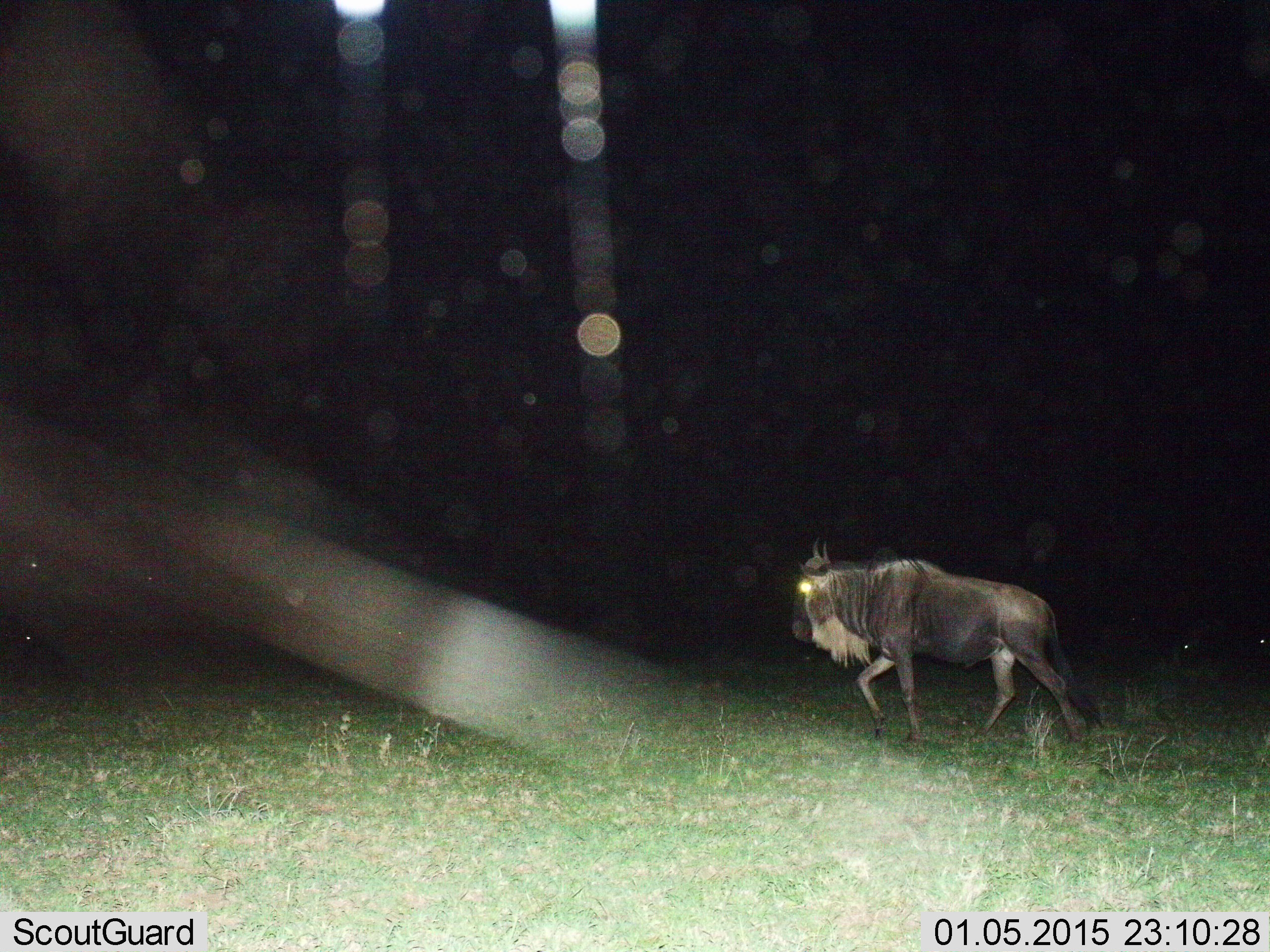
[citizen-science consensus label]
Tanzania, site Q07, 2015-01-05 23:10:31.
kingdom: Animalia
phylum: Chordata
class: Mammalia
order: Artiodactyla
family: Bovidae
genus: Connochaetes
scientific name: Connochaetes taurinus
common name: blue wildebeest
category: wildebeest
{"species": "wildebeest (blue wildebeest) (Connochaetes taurinus)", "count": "1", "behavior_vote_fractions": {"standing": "20%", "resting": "0%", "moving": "90%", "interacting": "0%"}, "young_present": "0%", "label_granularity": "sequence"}